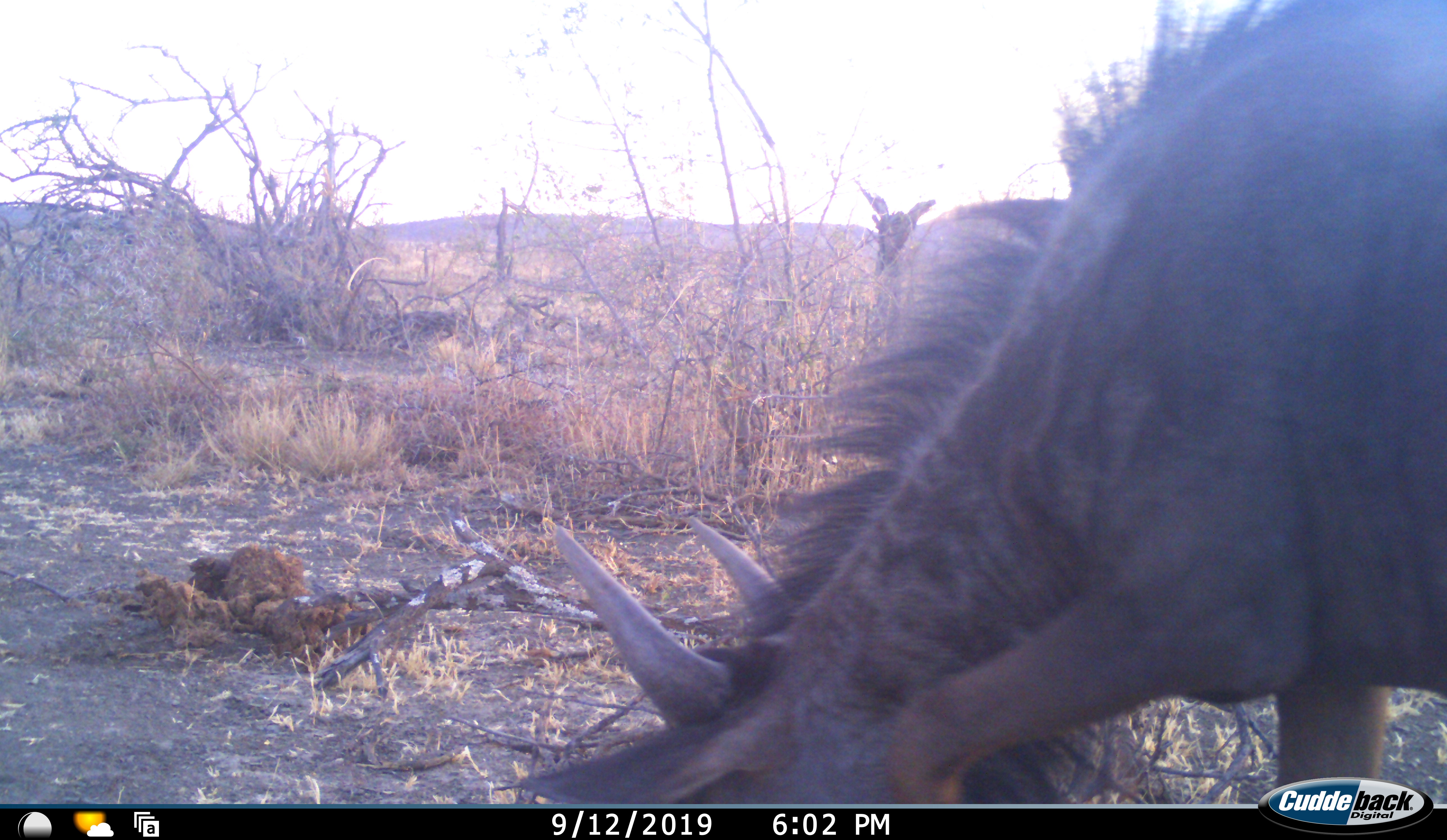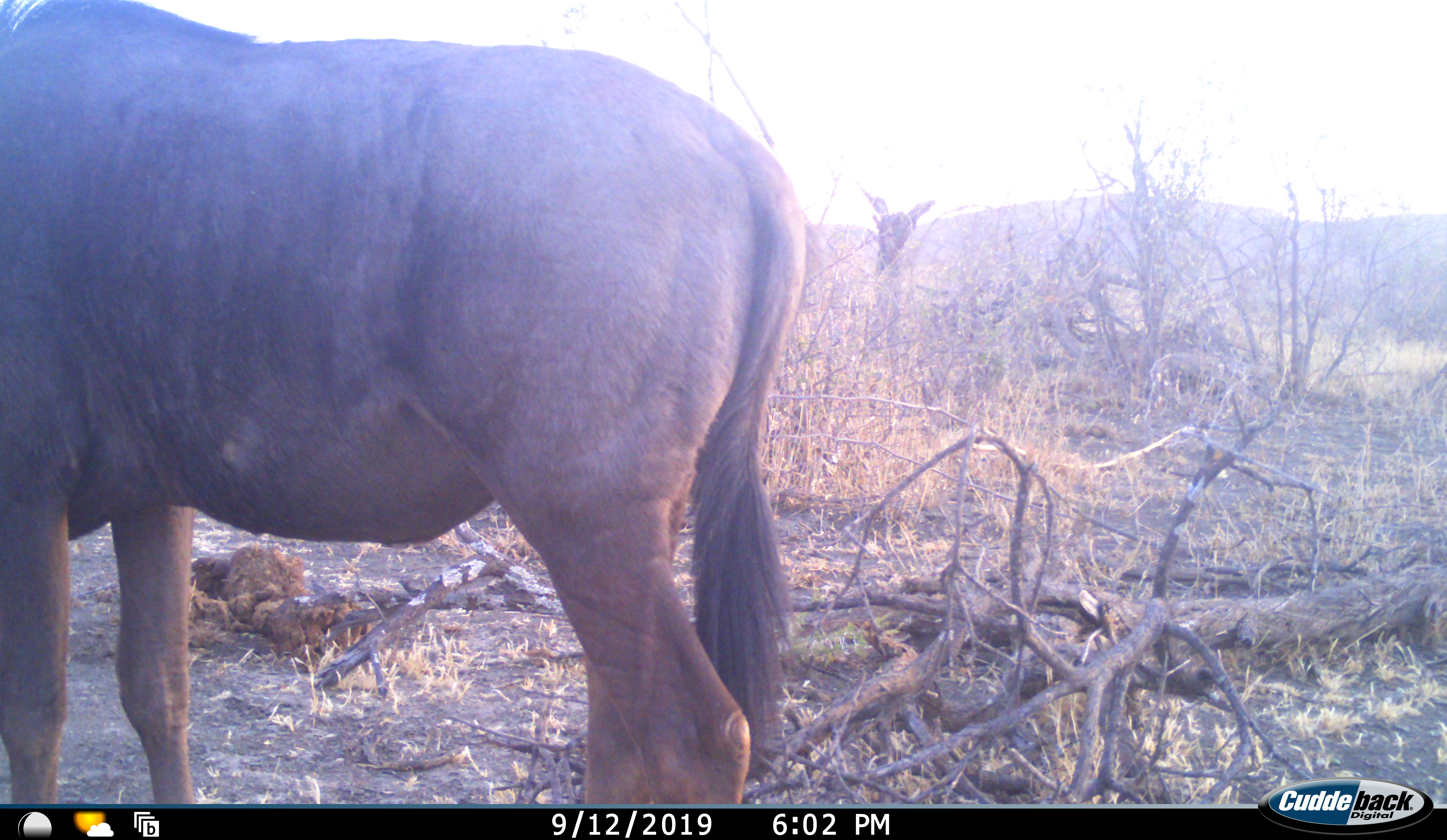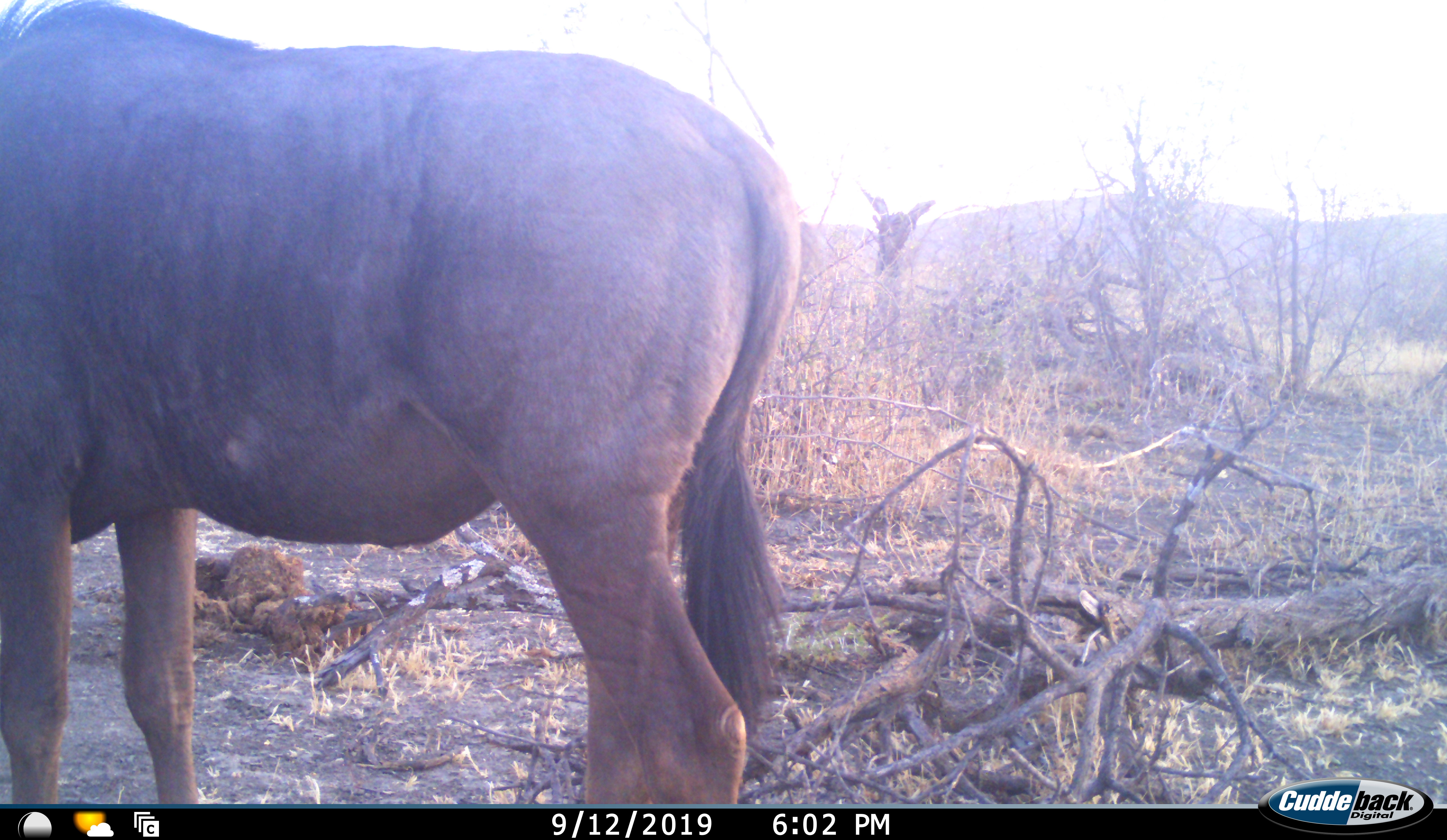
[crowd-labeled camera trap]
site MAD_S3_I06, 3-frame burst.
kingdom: Animalia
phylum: Chordata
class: Mammalia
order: Artiodactyla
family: Bovidae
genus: Connochaetes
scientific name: Connochaetes taurinus taurinus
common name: blue wildebeest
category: wildebeestblue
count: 1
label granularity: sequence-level